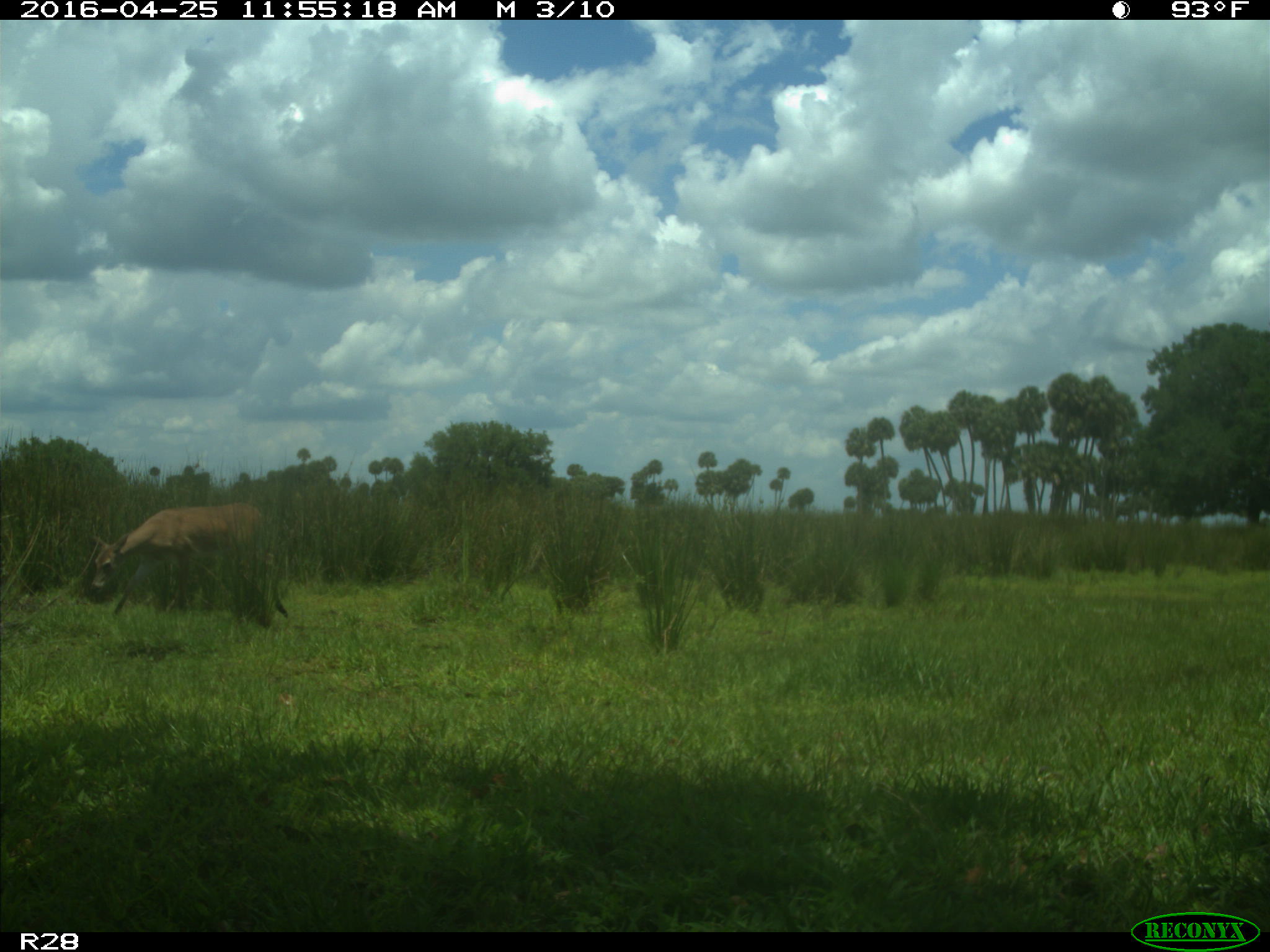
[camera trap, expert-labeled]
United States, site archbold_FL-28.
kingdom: Animalia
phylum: Chordata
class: Mammalia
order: Artiodactyla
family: Cervidae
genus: Odocoileus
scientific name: Odocoileus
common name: deer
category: unidentified deer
Unidentified deer (deer) (Odocoileus).